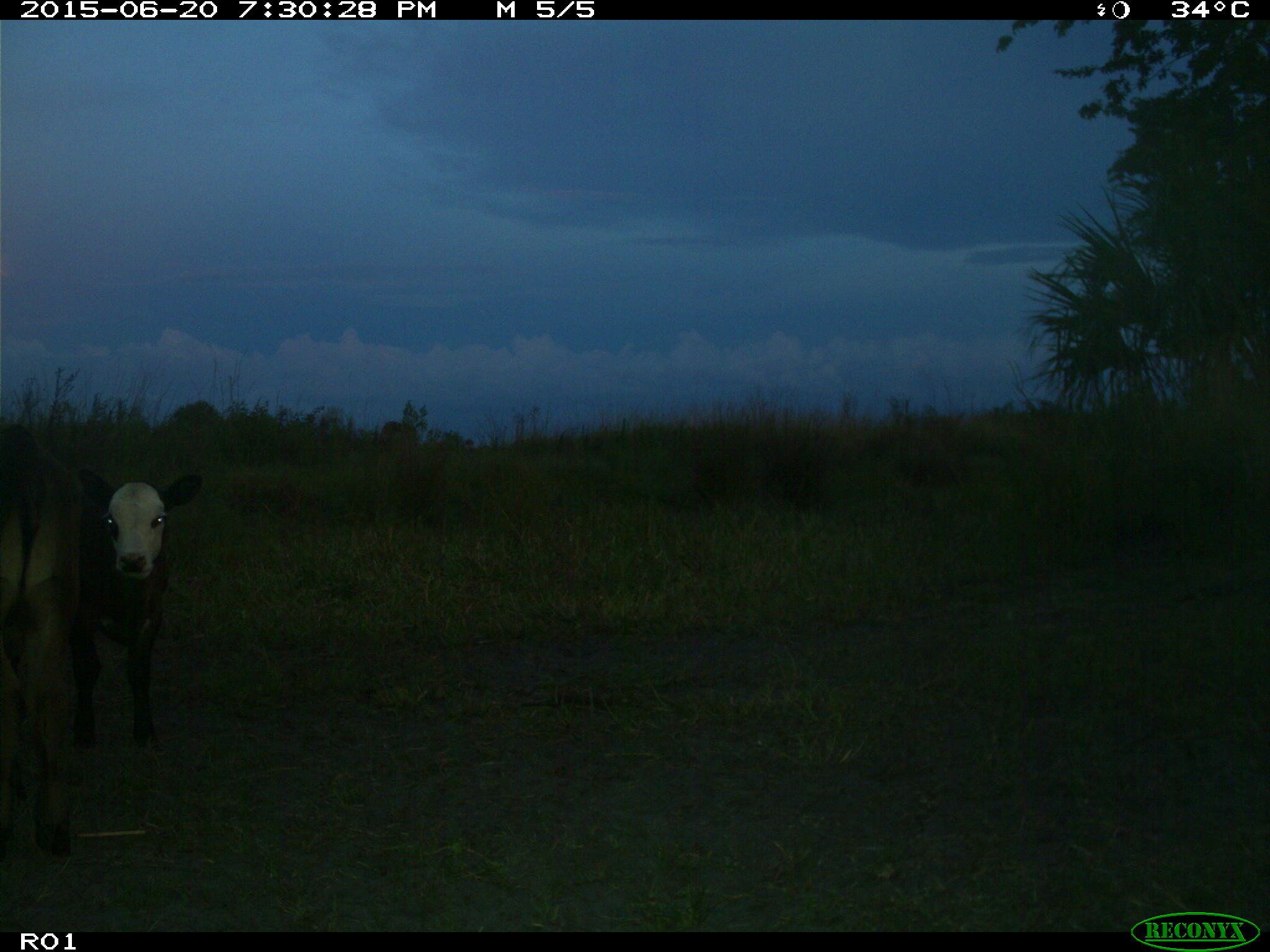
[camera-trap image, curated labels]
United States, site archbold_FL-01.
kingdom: Animalia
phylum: Chordata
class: Mammalia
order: Artiodactyla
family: Bovidae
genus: Bos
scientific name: Bos taurus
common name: domestic cow